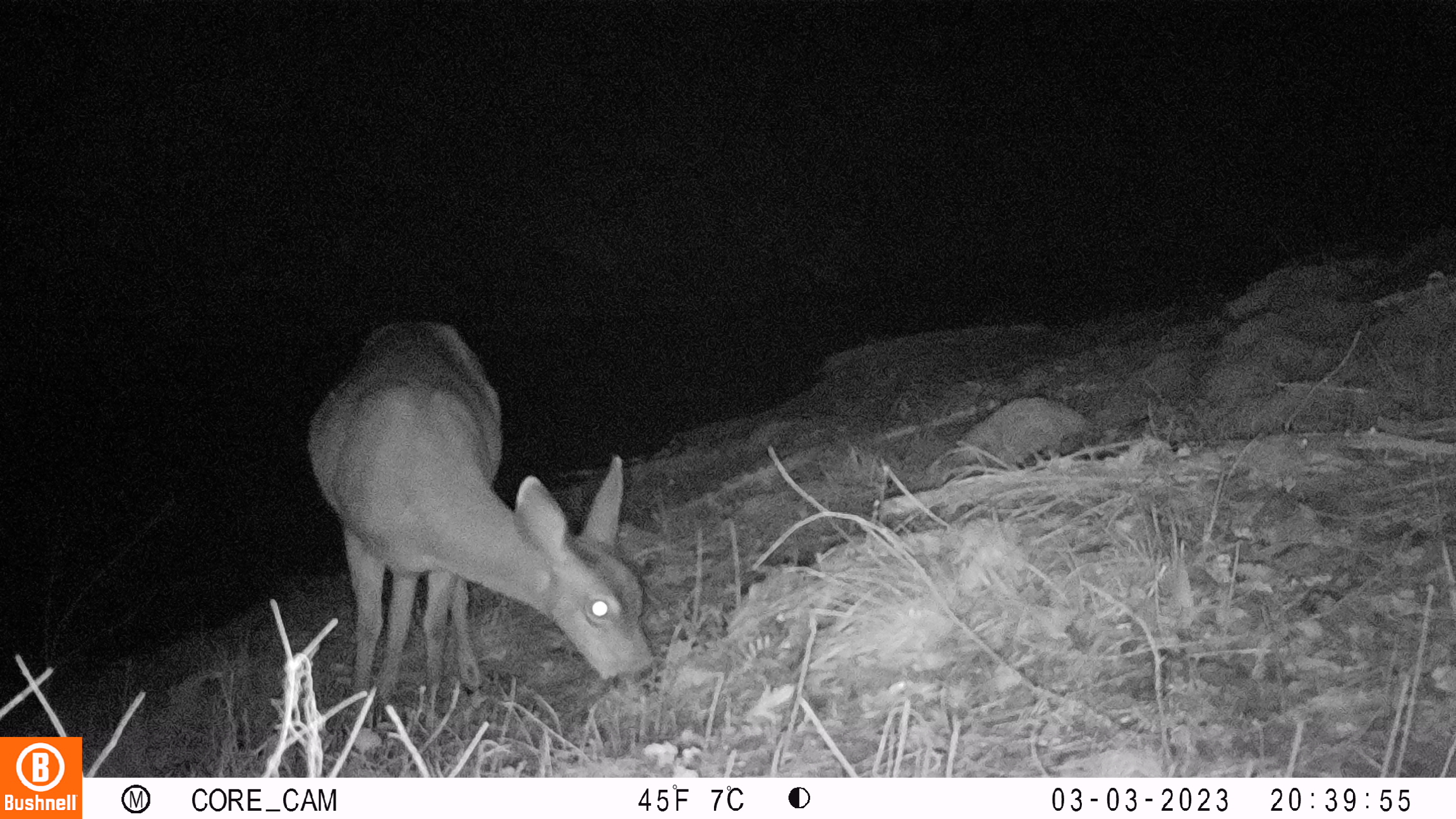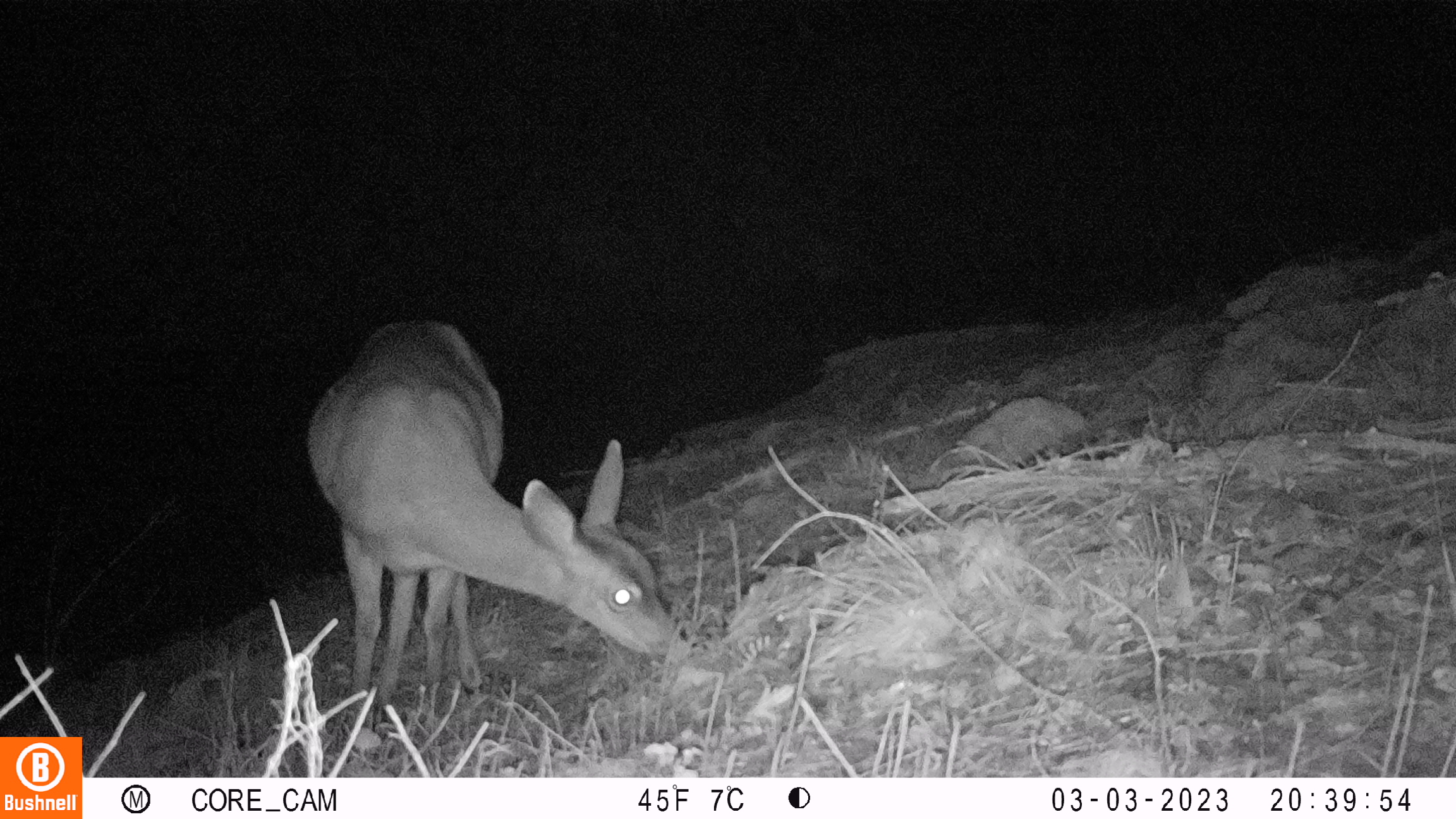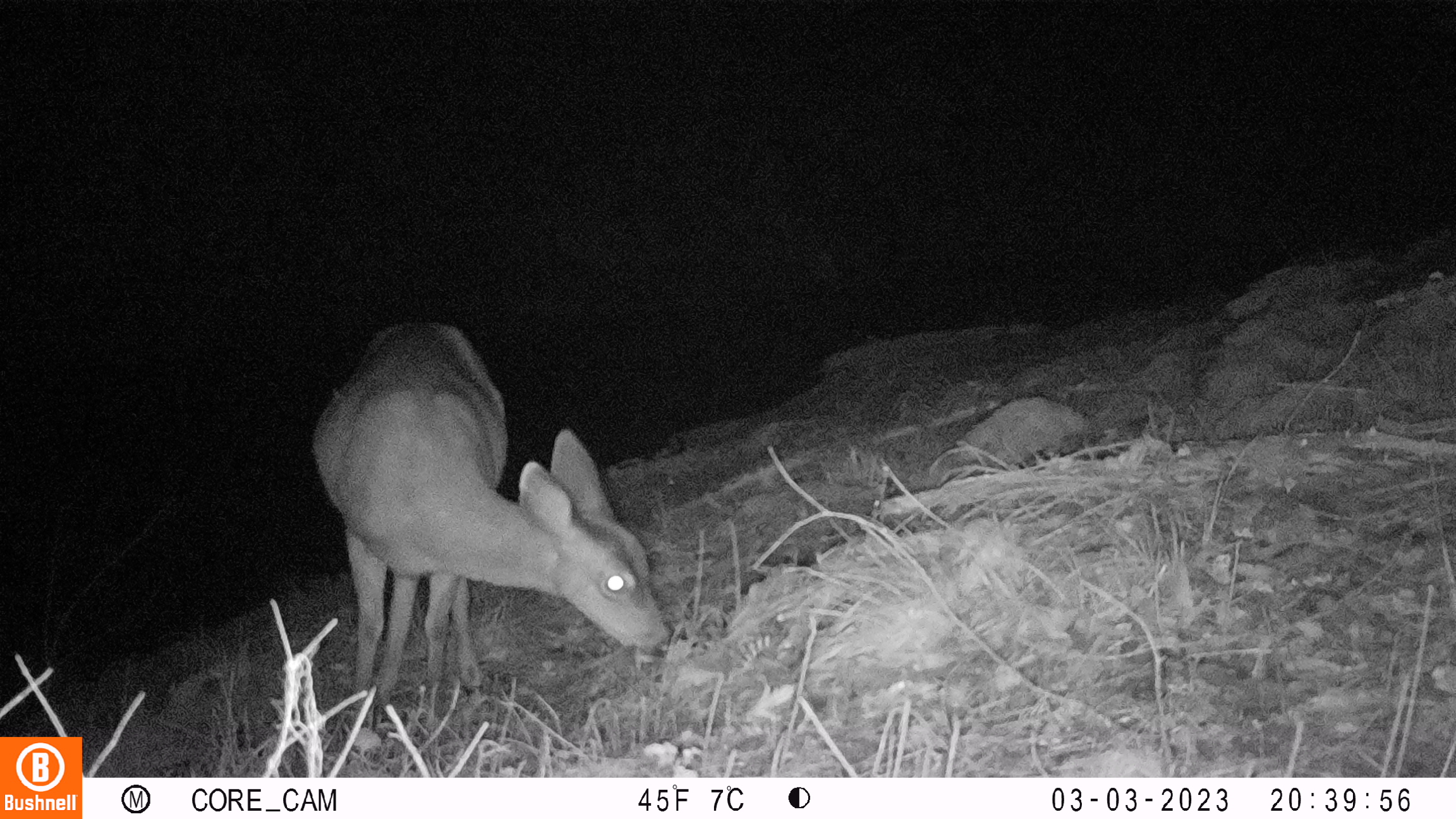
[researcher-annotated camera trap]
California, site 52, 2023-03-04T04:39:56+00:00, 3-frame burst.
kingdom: Animalia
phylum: Chordata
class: Mammalia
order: Artiodactyla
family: Cervidae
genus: Odocoileus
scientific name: Odocoileus hemionus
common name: mule deer